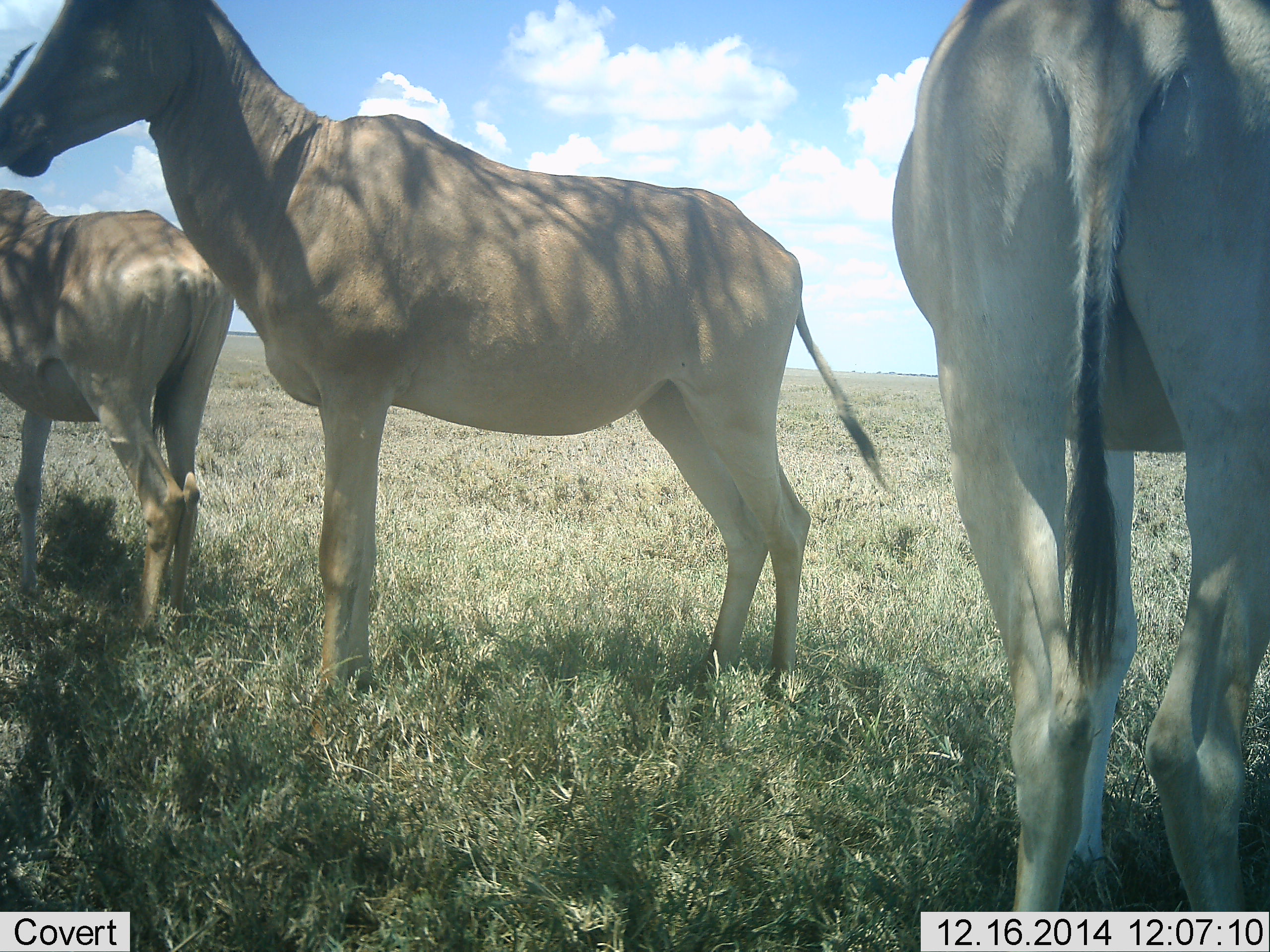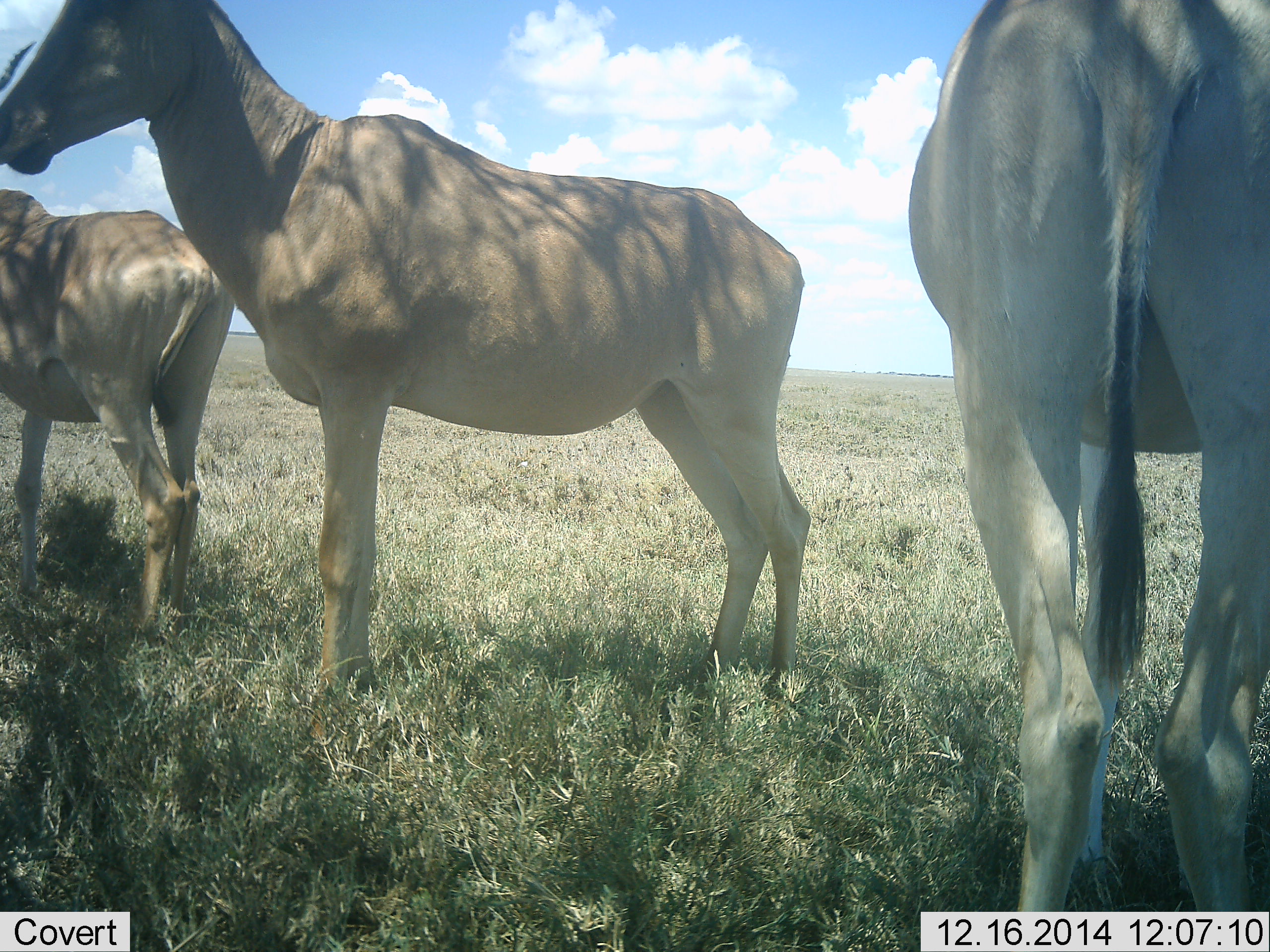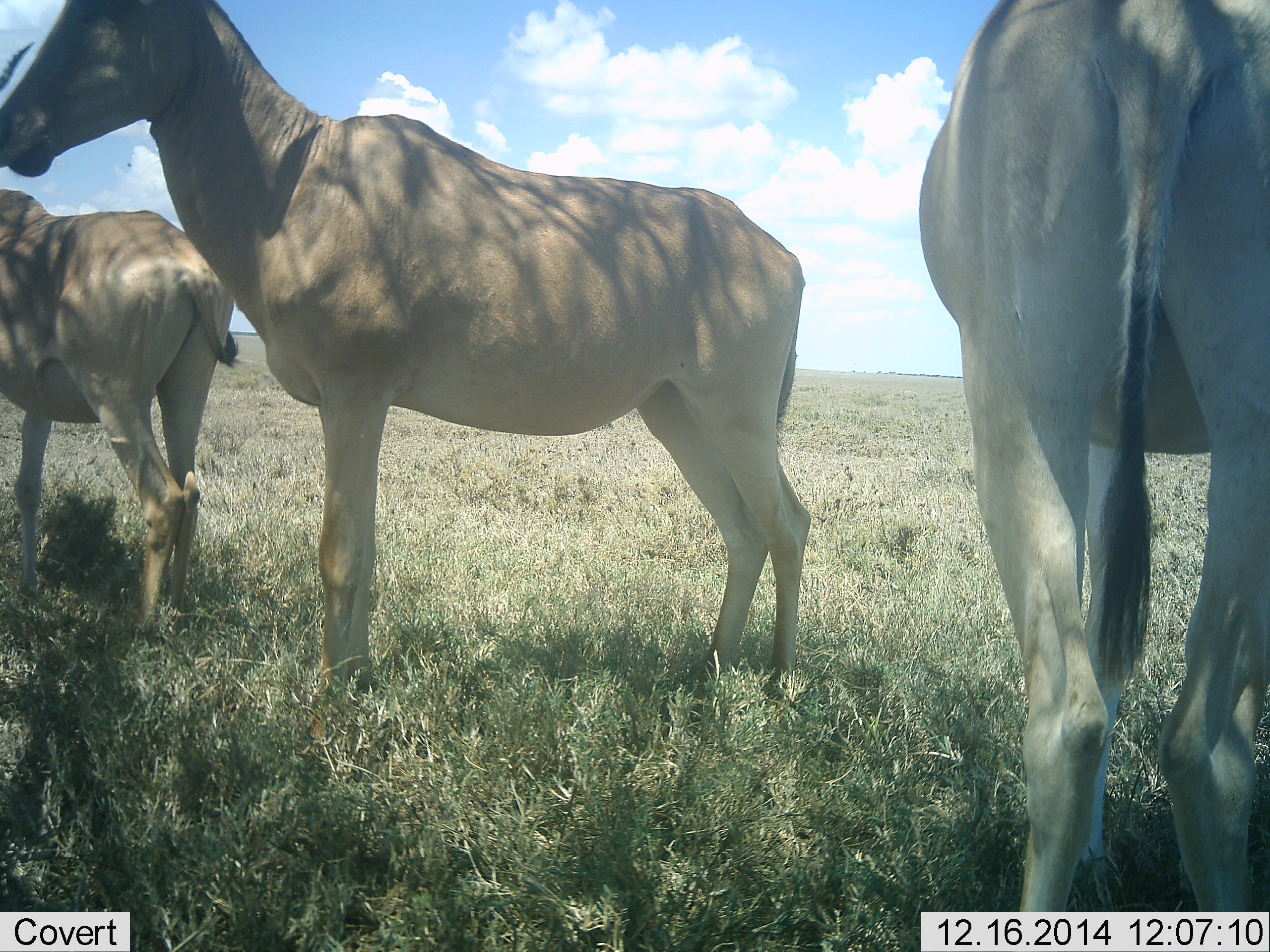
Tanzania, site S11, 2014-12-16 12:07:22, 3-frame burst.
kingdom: Animalia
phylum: Chordata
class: Mammalia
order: Artiodactyla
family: Bovidae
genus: Alcelaphus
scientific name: Alcelaphus buselaphus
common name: hartebeest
Hartebeest (Alcelaphus buselaphus), count 3. Behavior (volunteer vote fractions): standing 100%, resting 0%, moving 0%, interacting 0%. Young present (vote fraction): 0%. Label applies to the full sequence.